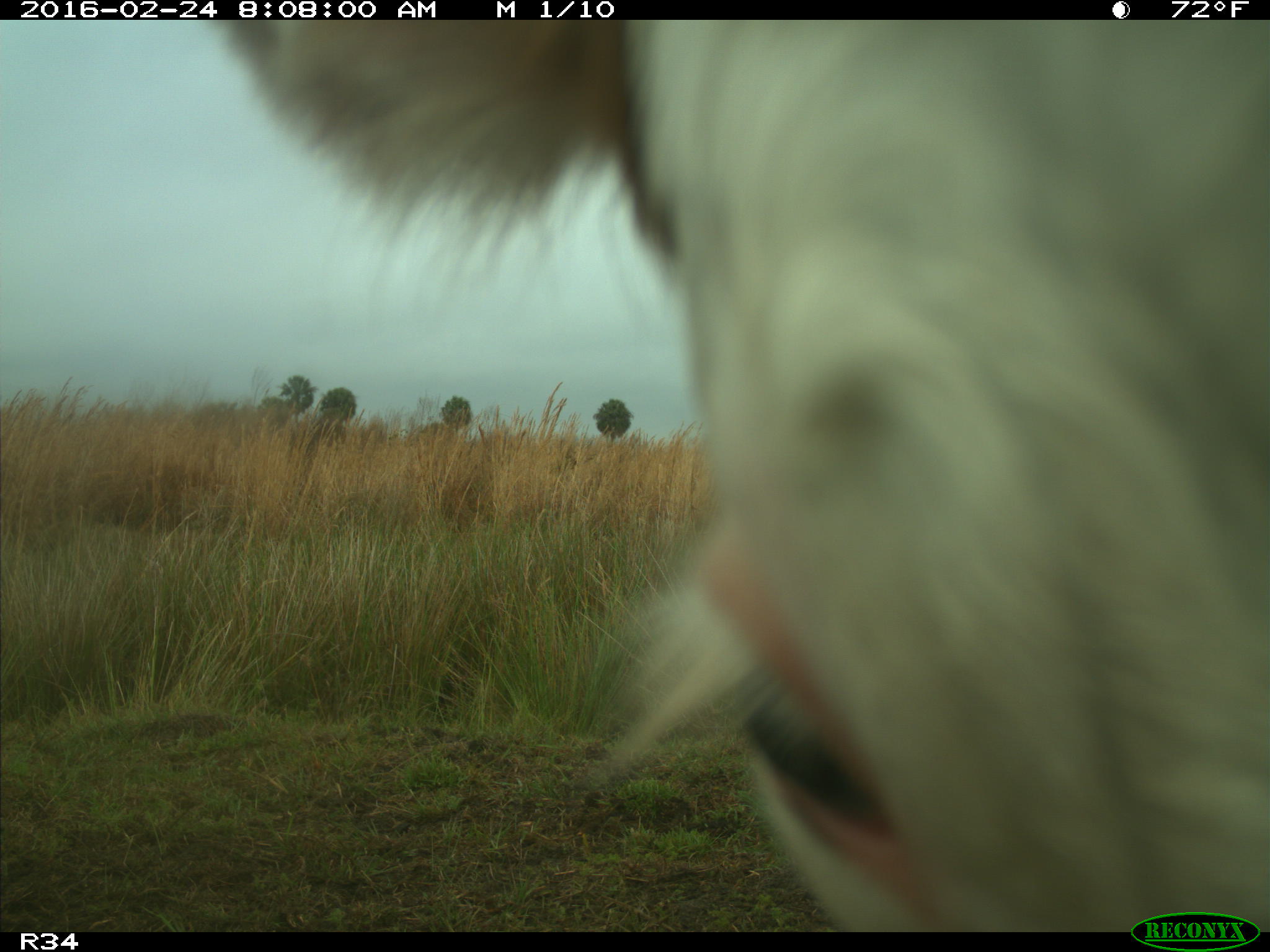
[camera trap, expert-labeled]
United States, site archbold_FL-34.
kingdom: Animalia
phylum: Chordata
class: Mammalia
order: Artiodactyla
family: Bovidae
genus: Bos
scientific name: Bos taurus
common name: domestic cow